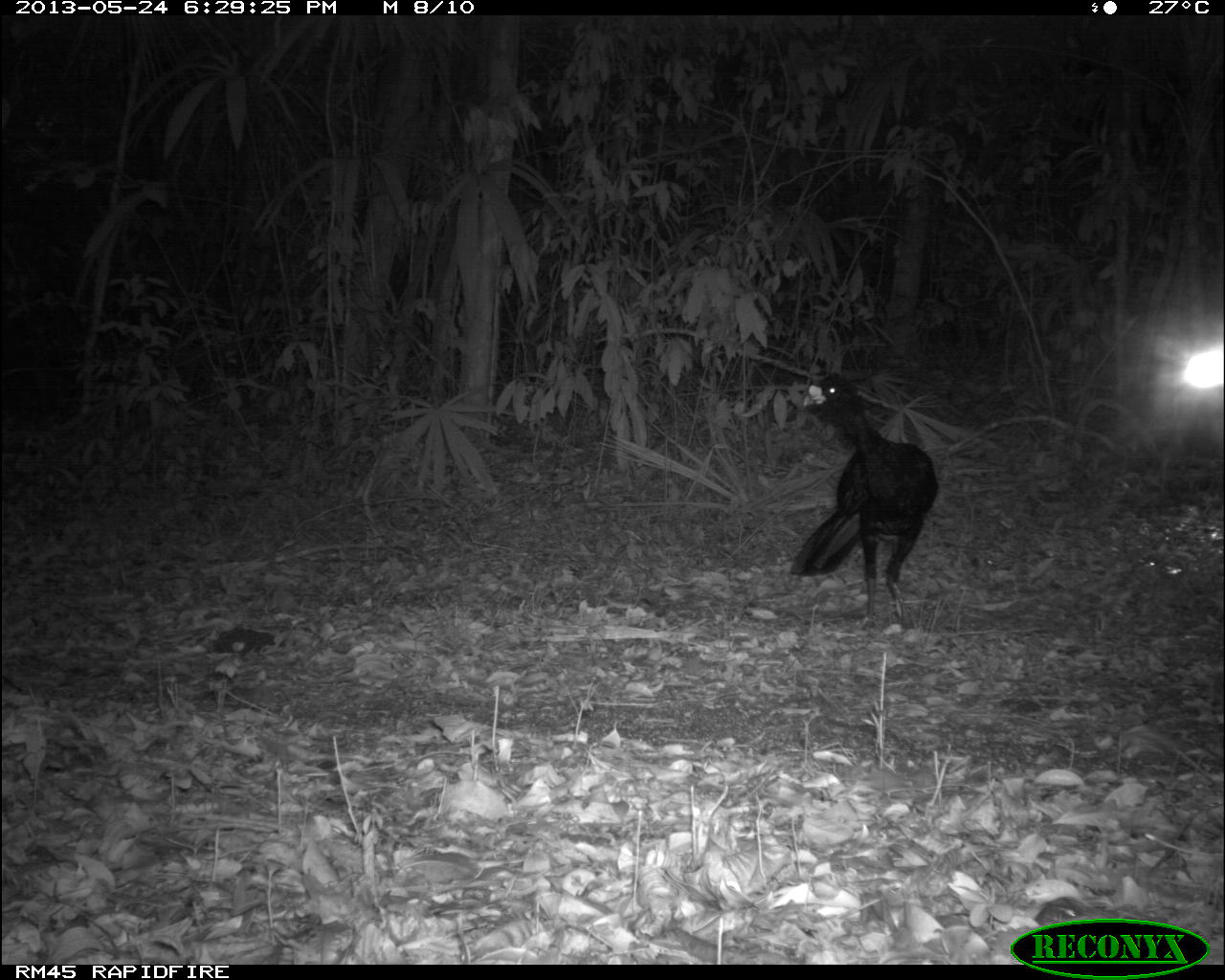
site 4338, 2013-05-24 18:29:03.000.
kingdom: Animalia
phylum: Chordata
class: Aves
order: Galliformes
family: Cracidae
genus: Crax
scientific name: Crax rubra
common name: great curassow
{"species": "Crax rubra (great curassow)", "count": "1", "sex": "male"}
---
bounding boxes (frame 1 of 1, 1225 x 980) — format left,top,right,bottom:
crax rubra: 789,371,937,628